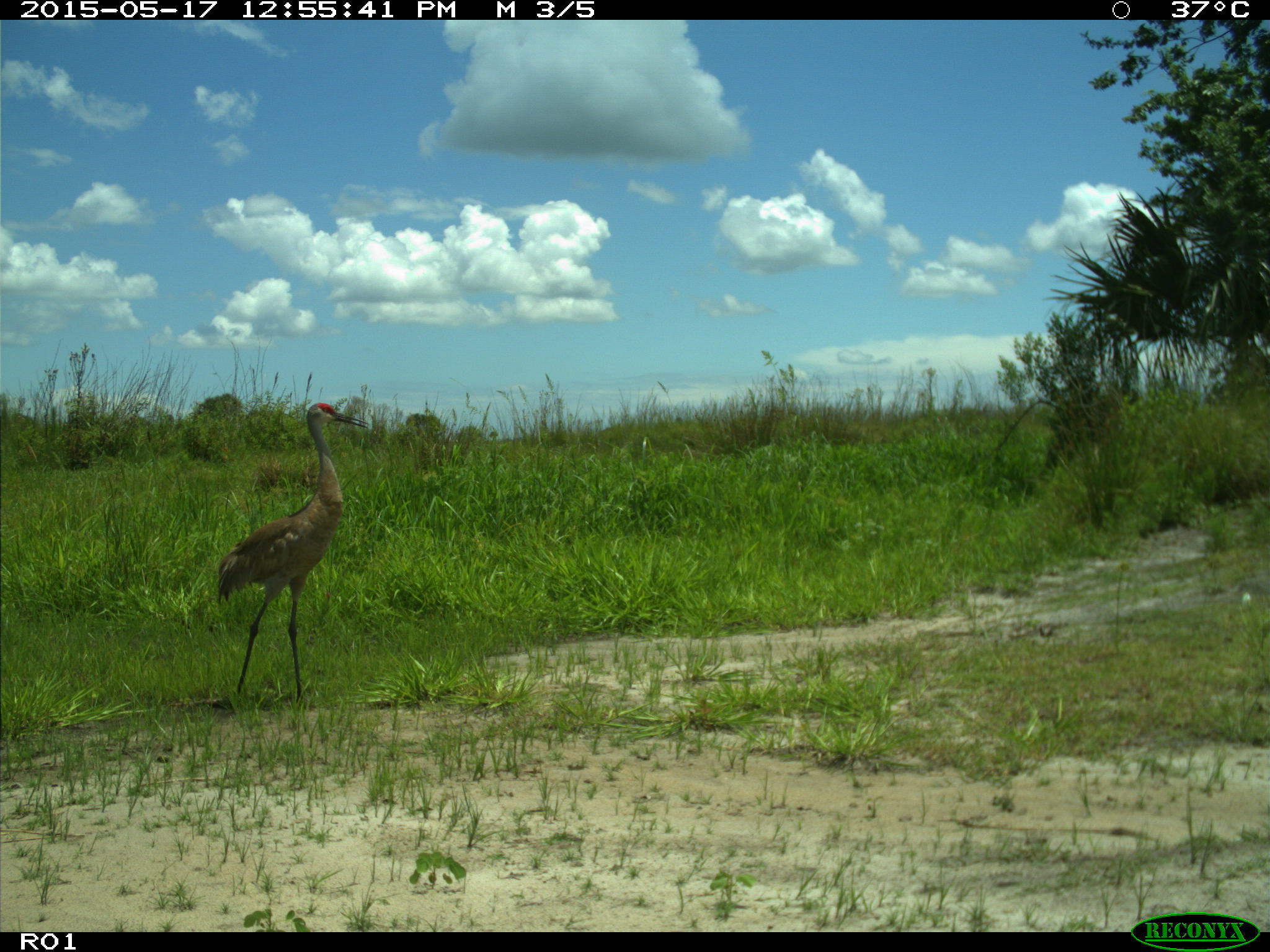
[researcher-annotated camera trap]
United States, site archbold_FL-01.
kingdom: Animalia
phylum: Chordata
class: Aves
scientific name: Aves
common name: birds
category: unidentified bird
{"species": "unidentified bird (birds) (Aves)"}